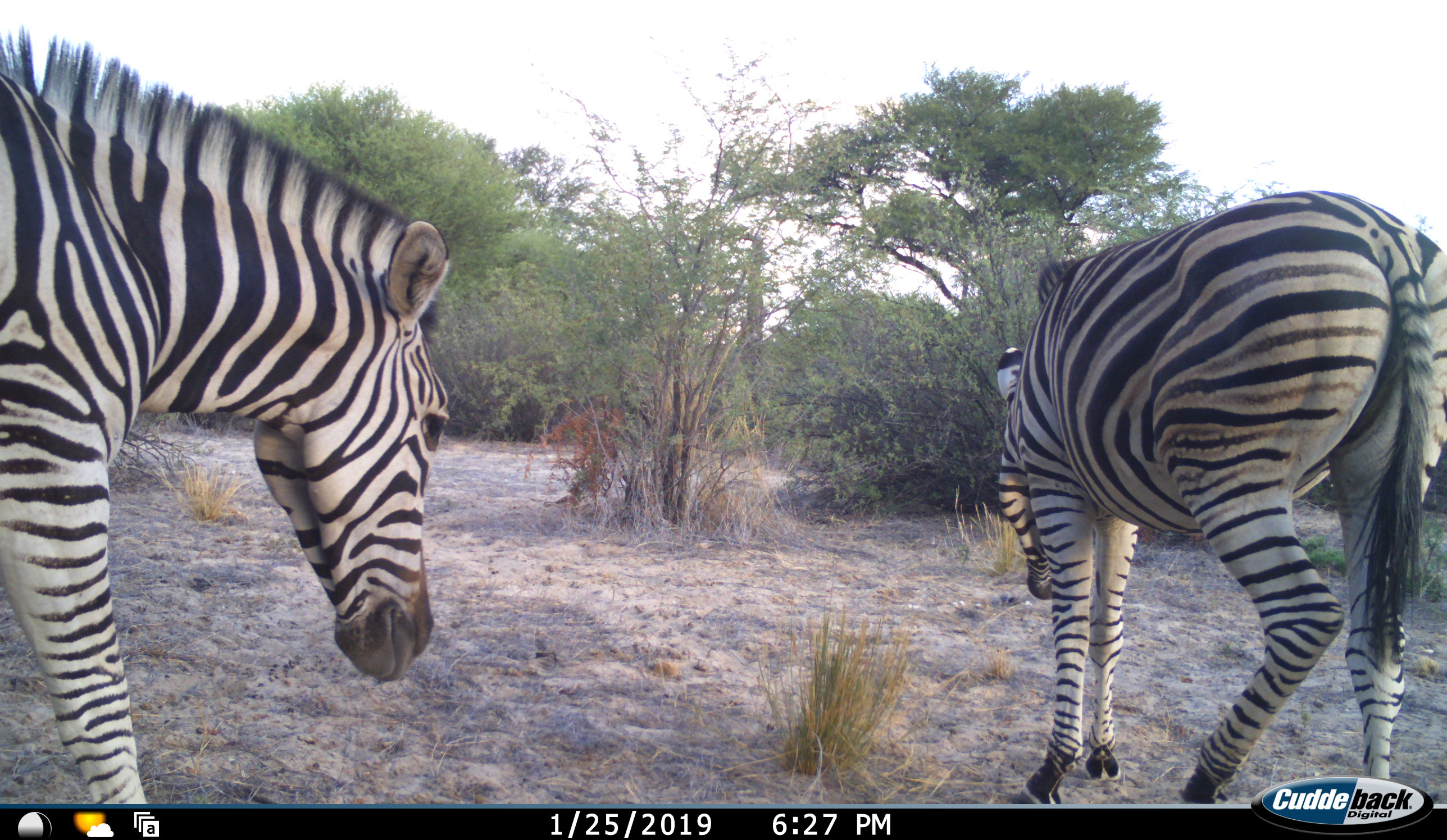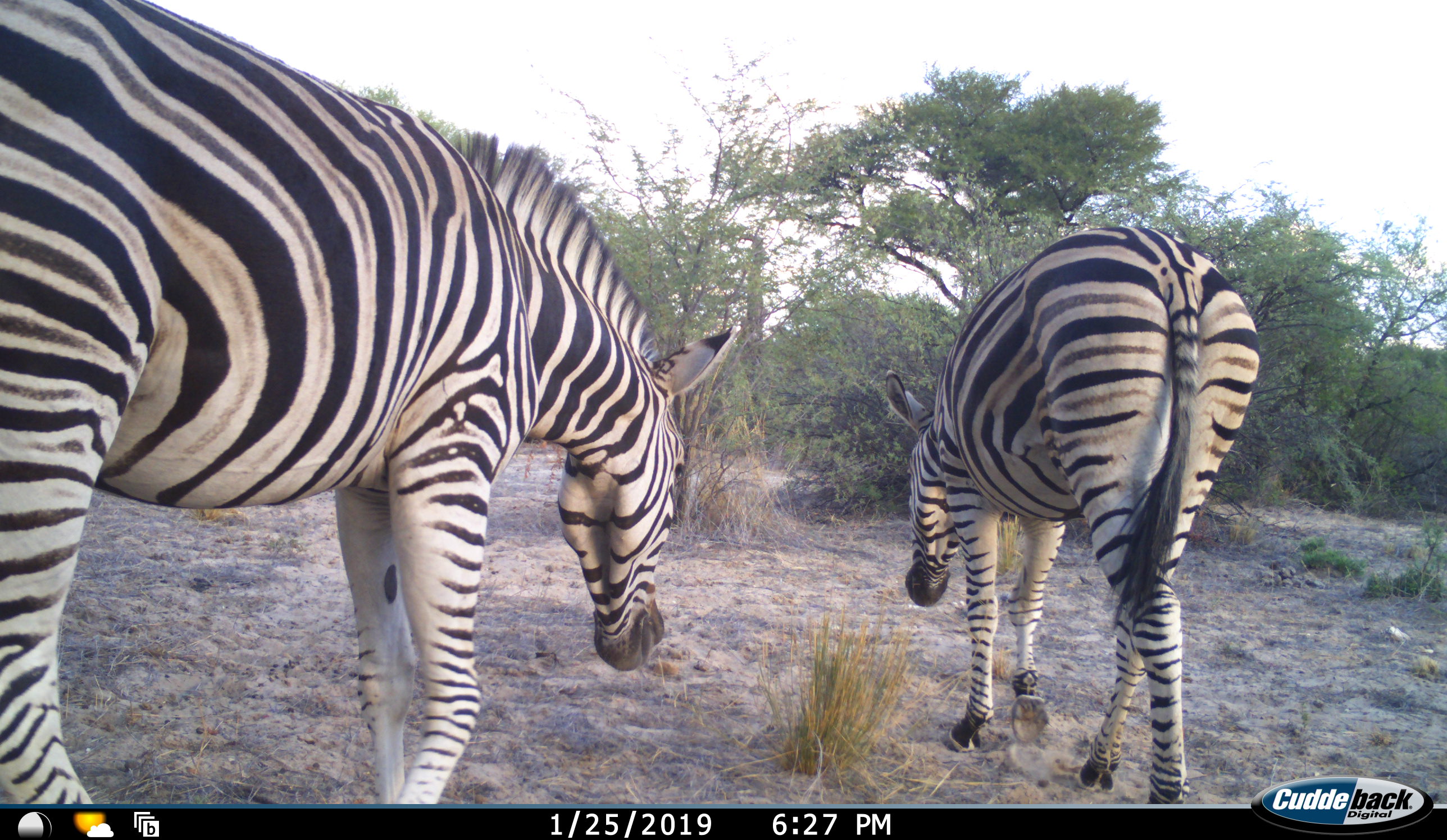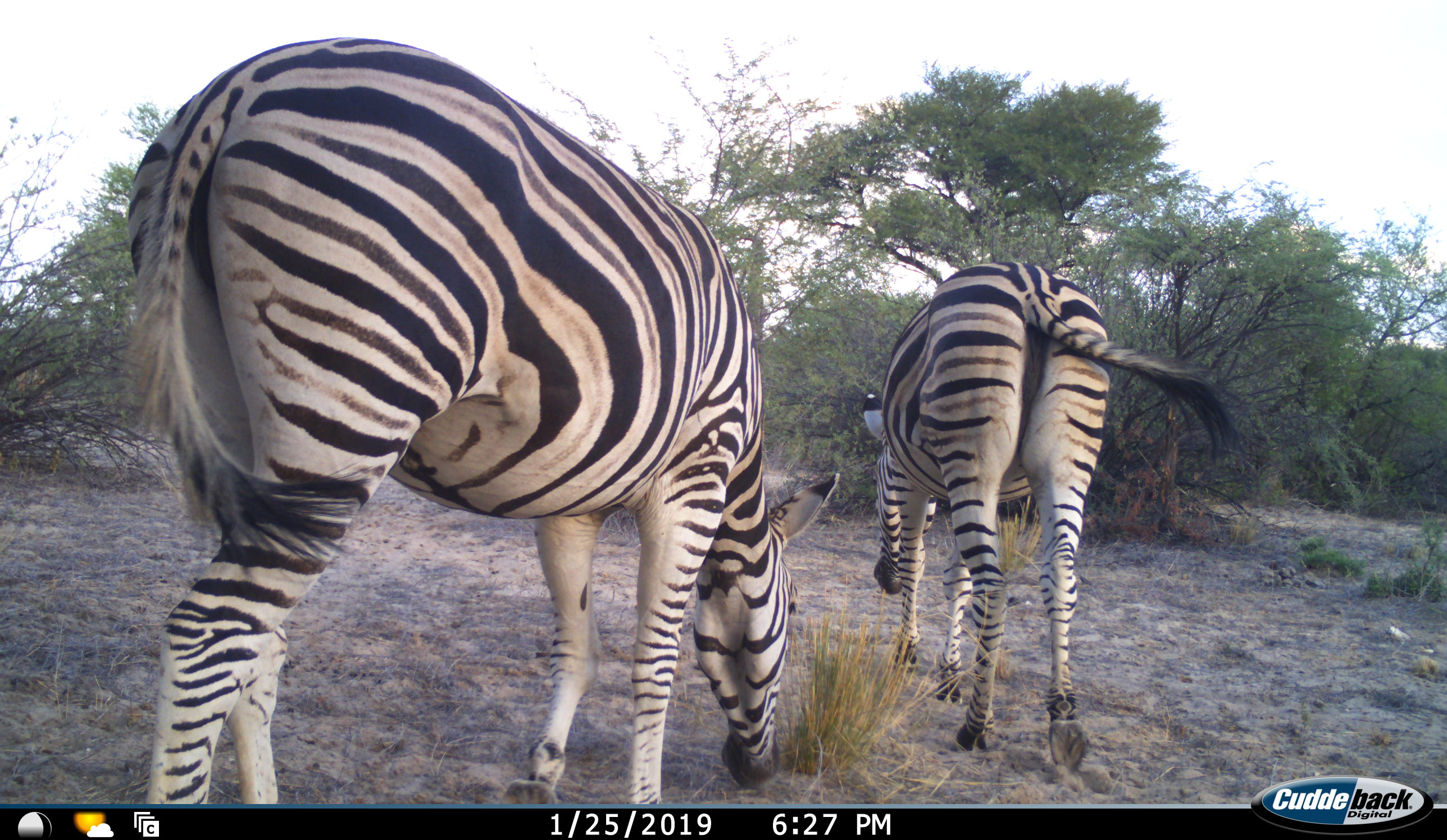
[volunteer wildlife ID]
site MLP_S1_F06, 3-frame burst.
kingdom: Animalia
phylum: Chordata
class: Mammalia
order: Perissodactyla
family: Equidae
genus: Equus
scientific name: Equus quagga burchellii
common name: burchell's zebra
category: zebraburchells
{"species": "zebraburchells (burchell's zebra) (Equus quagga burchellii)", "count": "2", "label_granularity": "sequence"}